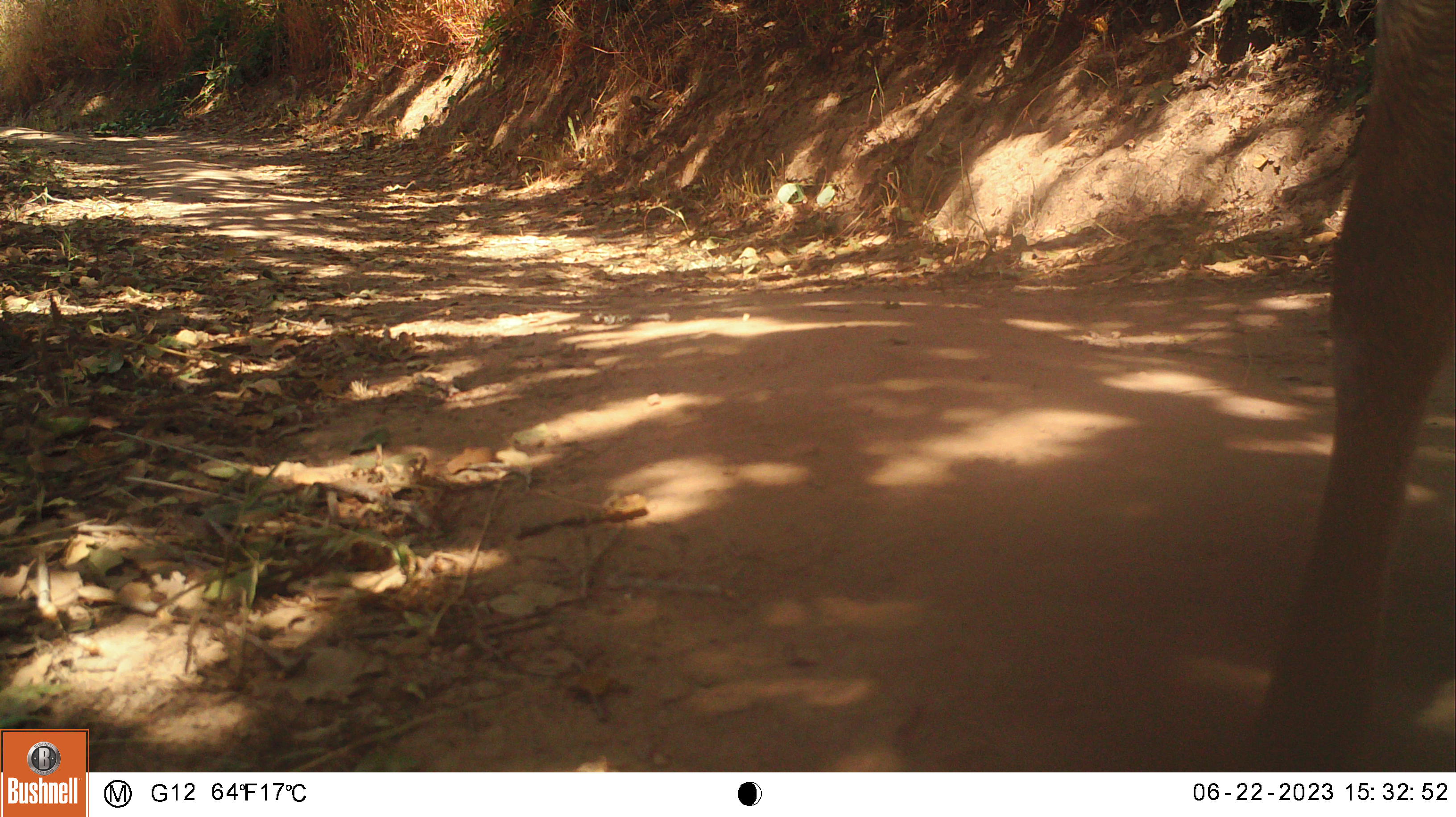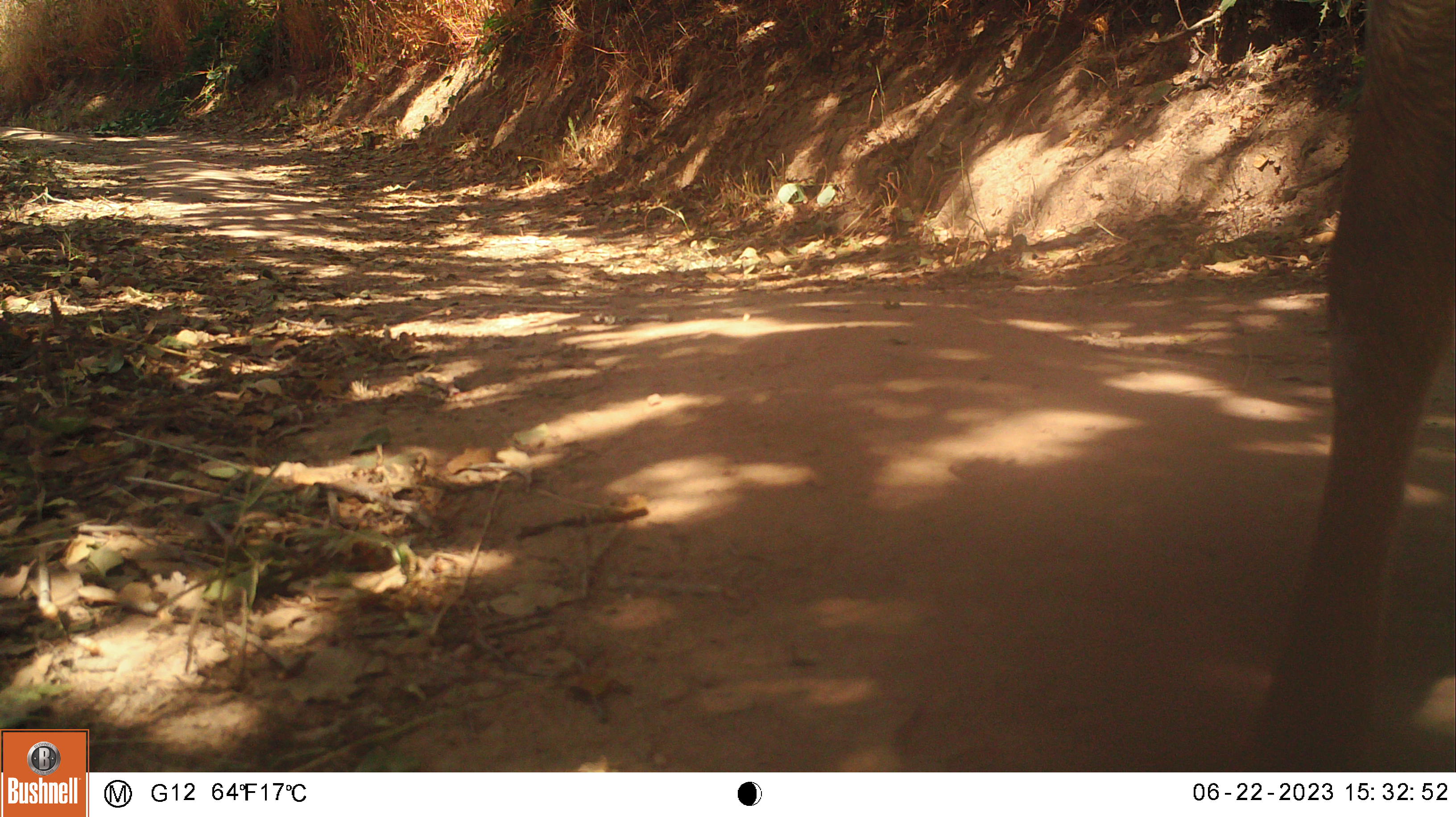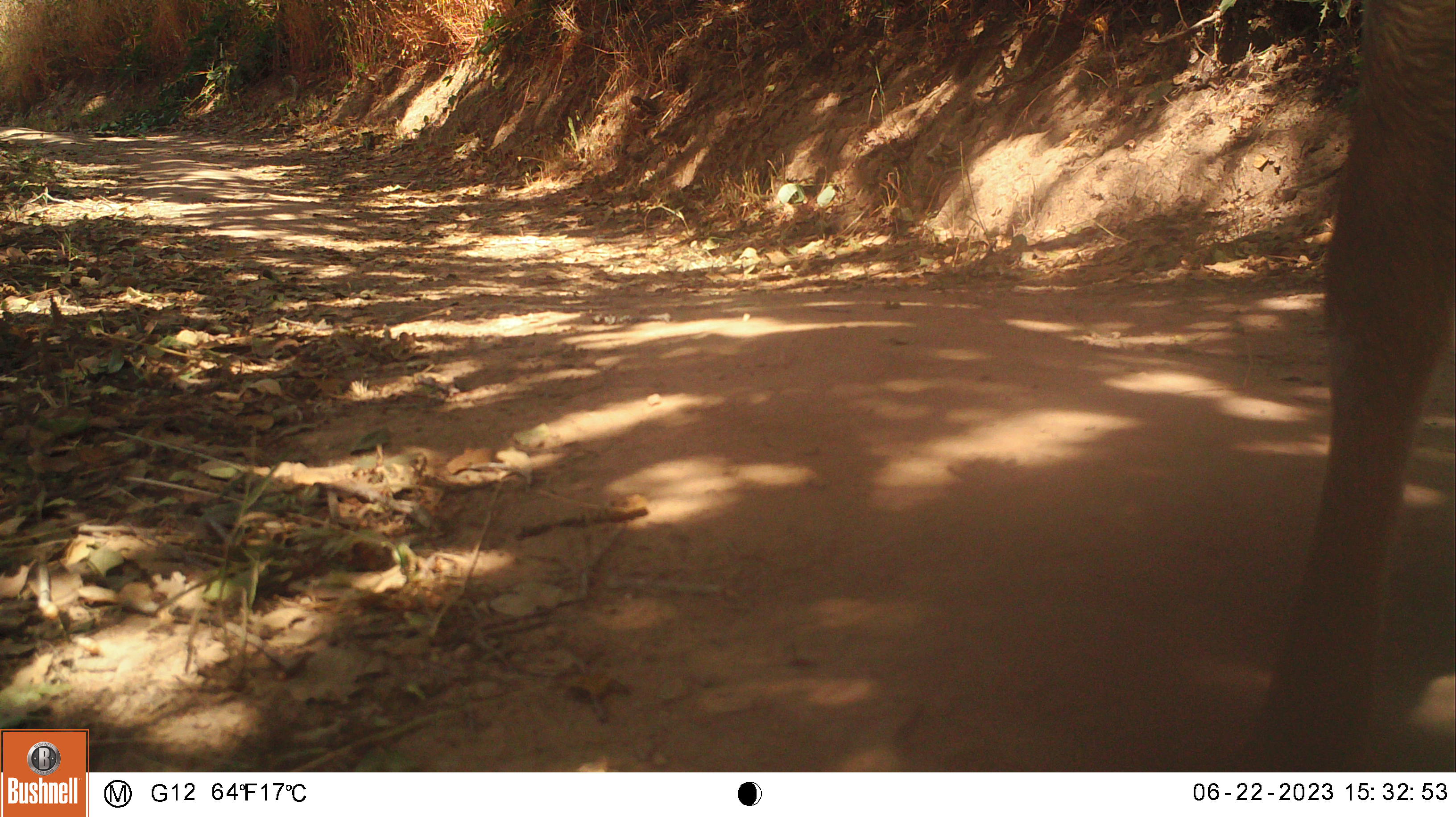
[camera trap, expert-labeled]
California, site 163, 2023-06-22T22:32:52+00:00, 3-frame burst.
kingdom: Animalia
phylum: Chordata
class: Mammalia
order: Artiodactyla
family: Cervidae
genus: Odocoileus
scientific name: Odocoileus hemionus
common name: mule deer